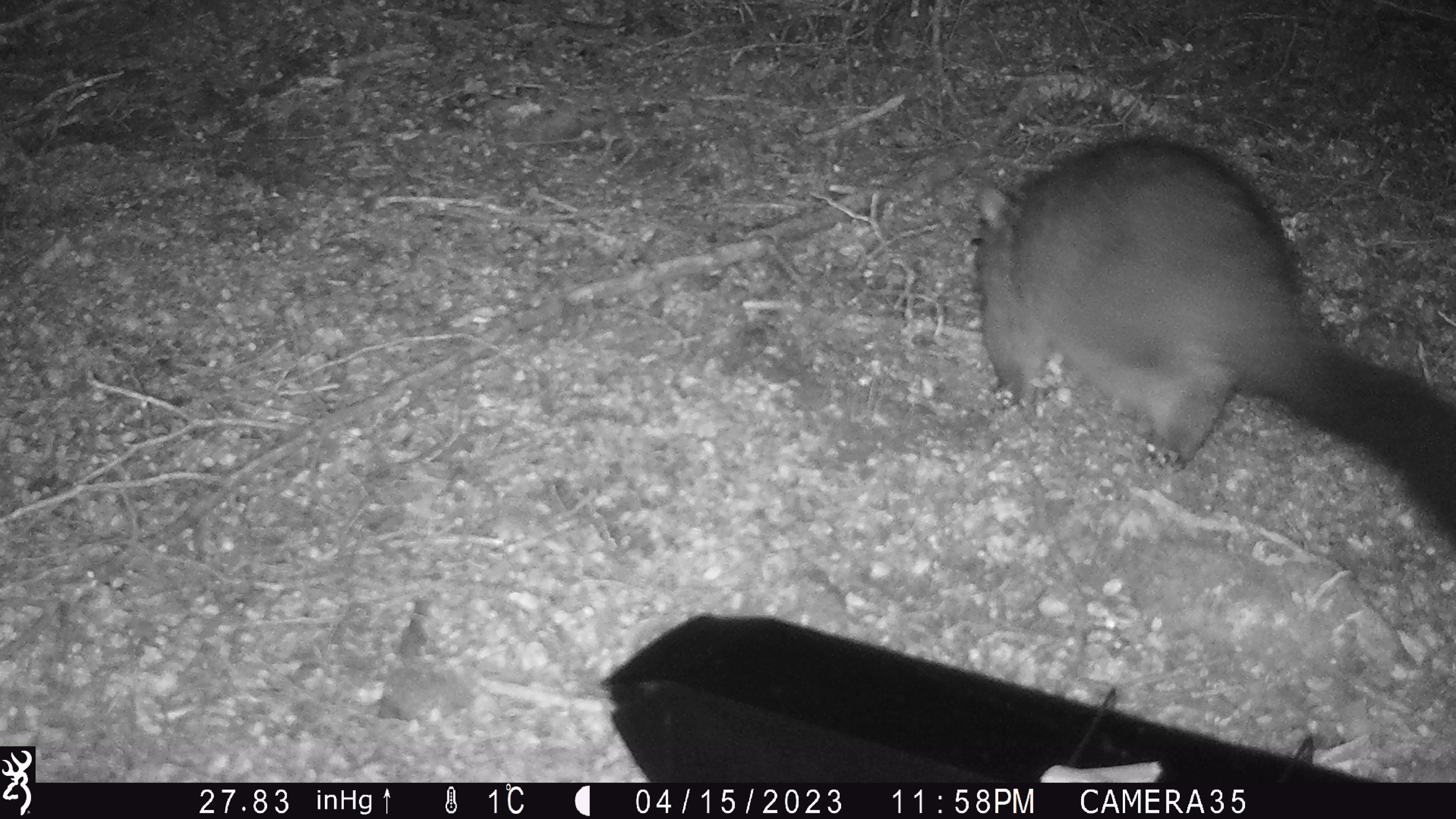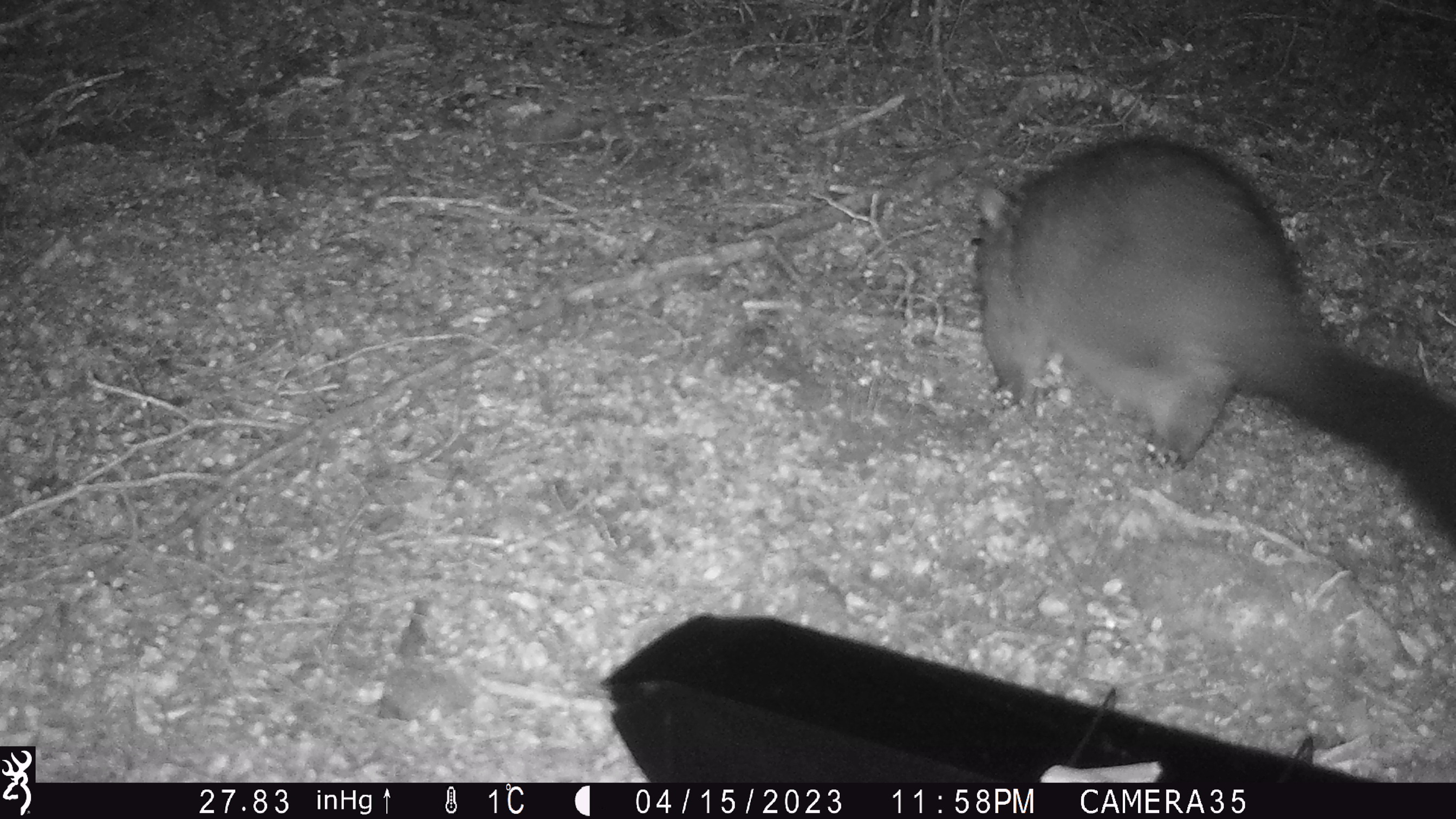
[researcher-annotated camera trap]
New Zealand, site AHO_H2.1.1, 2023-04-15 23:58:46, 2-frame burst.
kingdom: Animalia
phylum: Chordata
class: Mammalia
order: Diprotodontia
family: Phalangeridae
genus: Trichosurus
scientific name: Trichosurus vulpecula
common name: common brushtail possum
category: possum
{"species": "possum (common brushtail possum) (Trichosurus vulpecula)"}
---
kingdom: Animalia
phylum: Chordata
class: Mammalia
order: Carnivora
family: Mustelidae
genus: Mustela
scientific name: Mustela erminea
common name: stoat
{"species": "stoat (Mustela erminea)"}